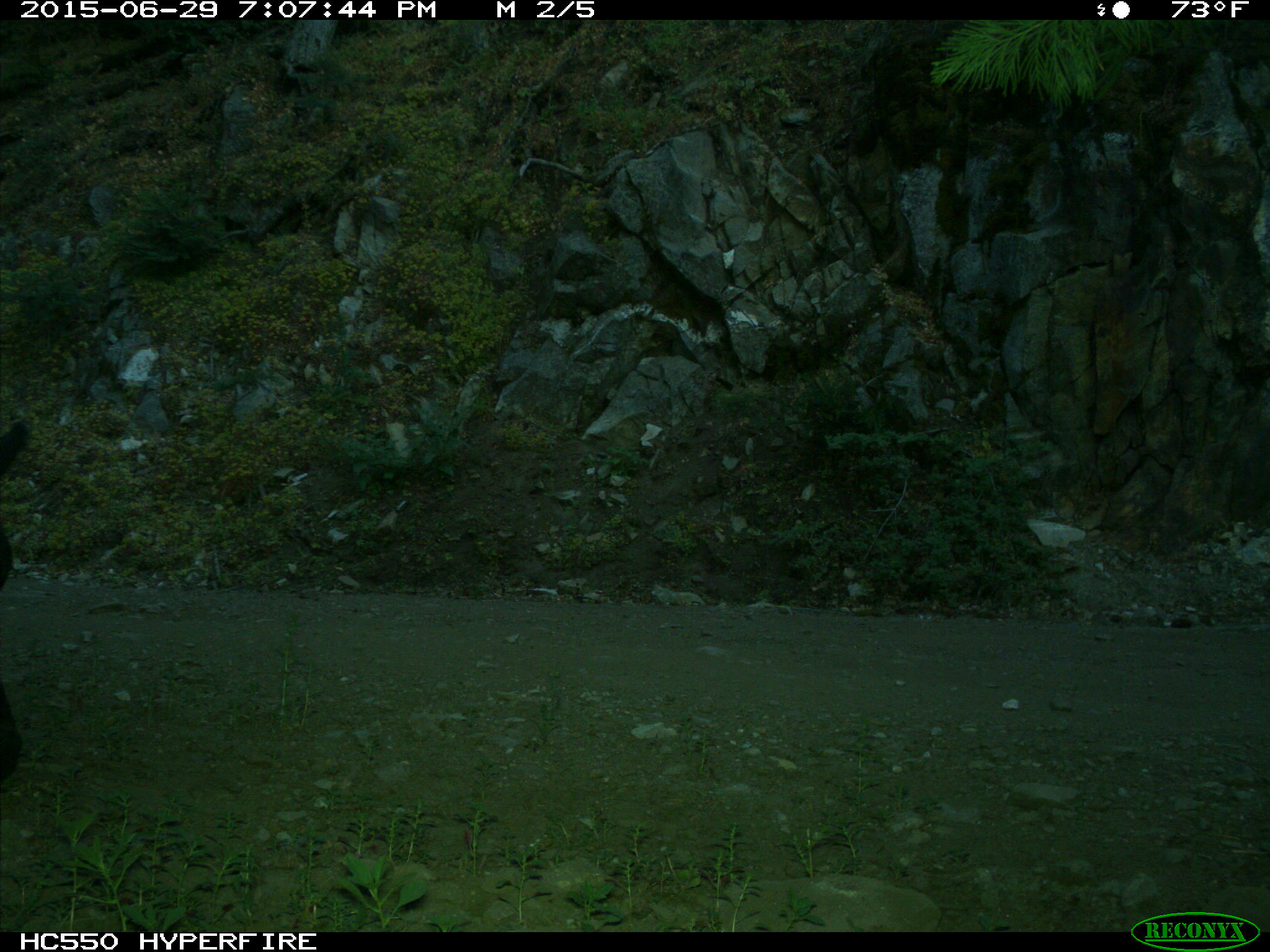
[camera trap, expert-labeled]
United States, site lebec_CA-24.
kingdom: Animalia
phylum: Chordata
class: Mammalia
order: Artiodactyla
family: Bovidae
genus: Bos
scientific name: Bos taurus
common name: domestic cow